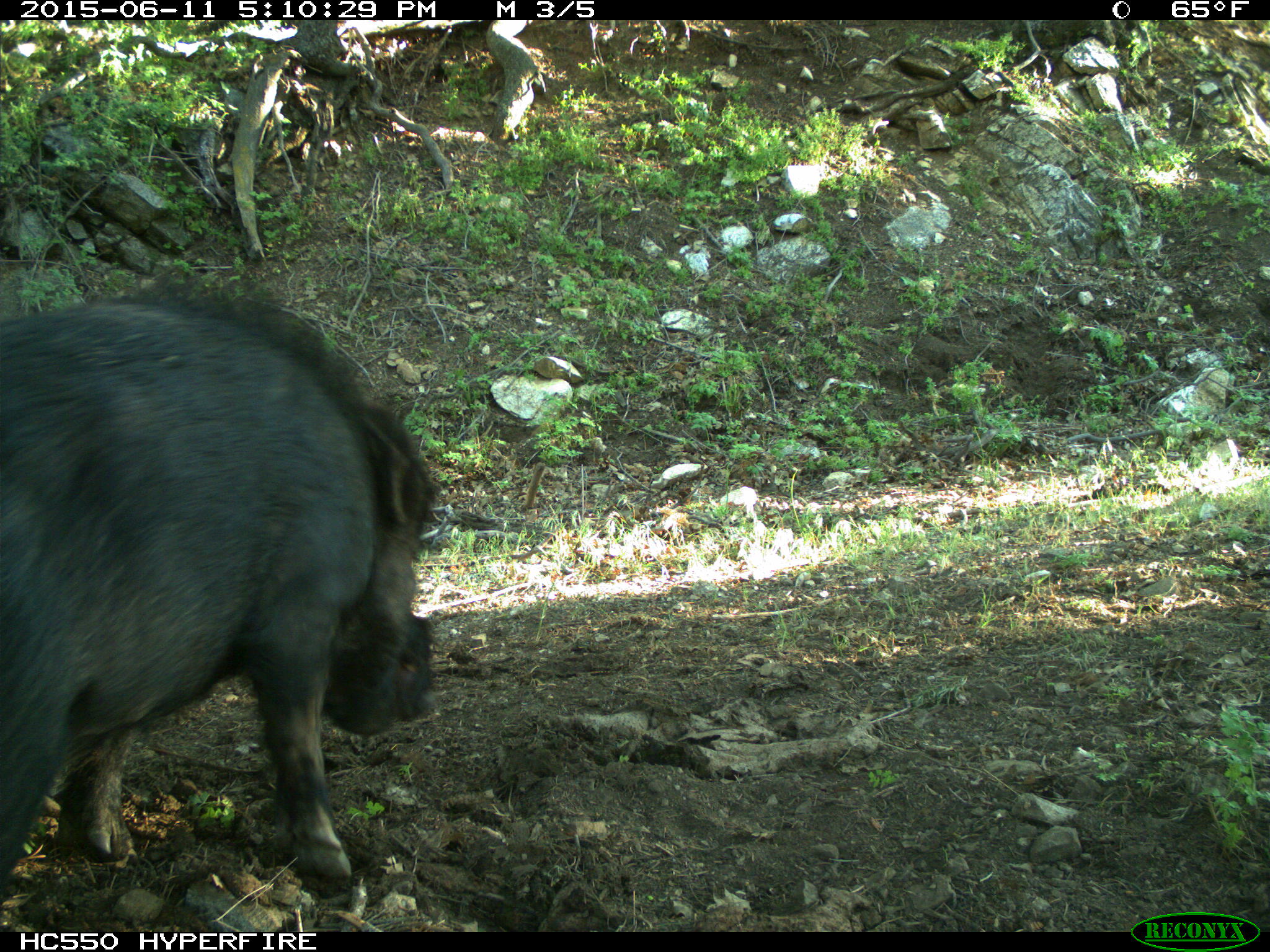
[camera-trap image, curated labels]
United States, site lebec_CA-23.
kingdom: Animalia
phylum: Chordata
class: Mammalia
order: Artiodactyla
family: Suidae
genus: Sus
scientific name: Sus scrofa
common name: wild boar